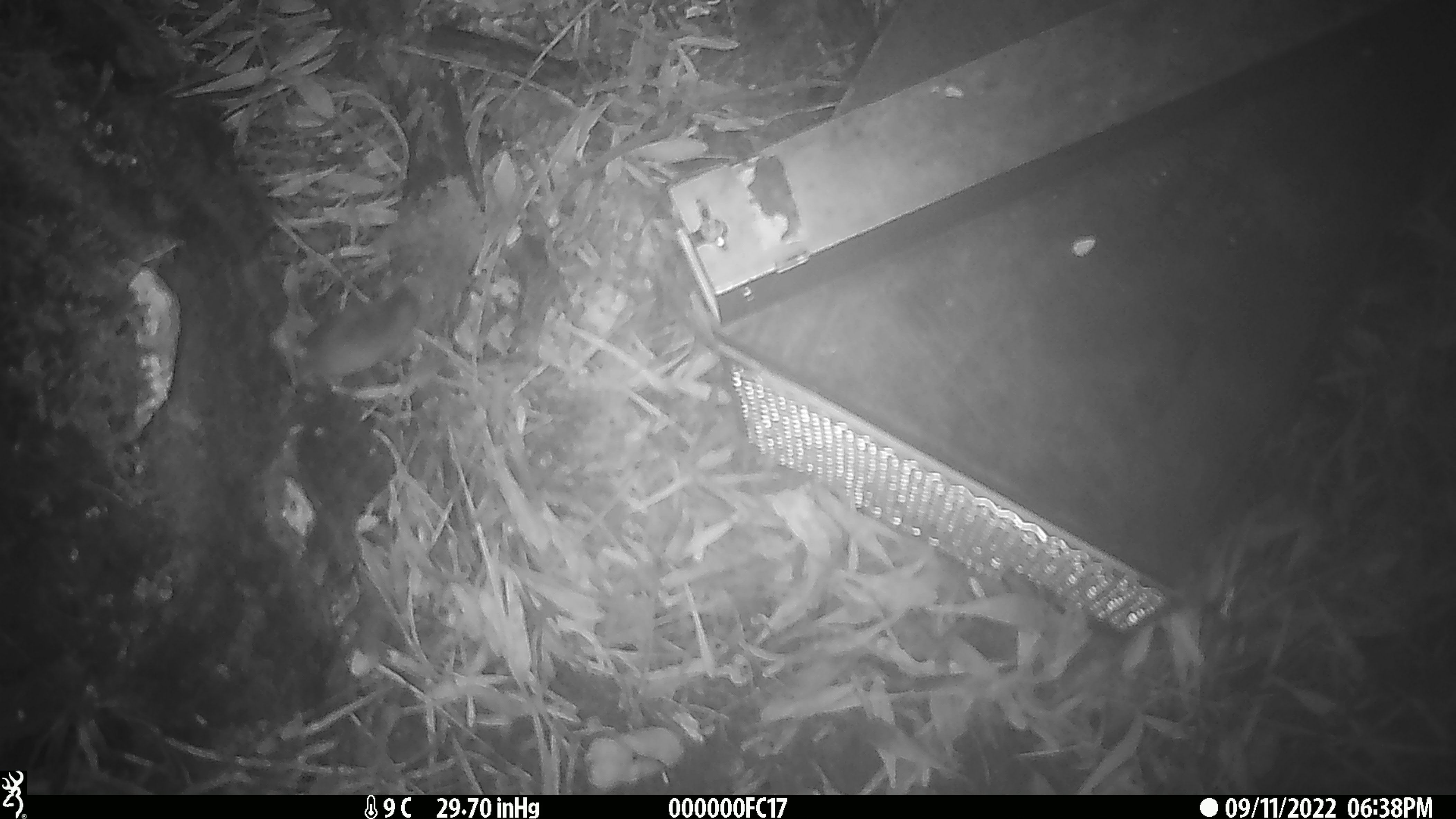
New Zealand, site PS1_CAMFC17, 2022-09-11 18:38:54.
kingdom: Animalia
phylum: Chordata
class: Mammalia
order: Rodentia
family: Muridae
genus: Mus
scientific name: Mus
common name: mouse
Mouse (Mus).